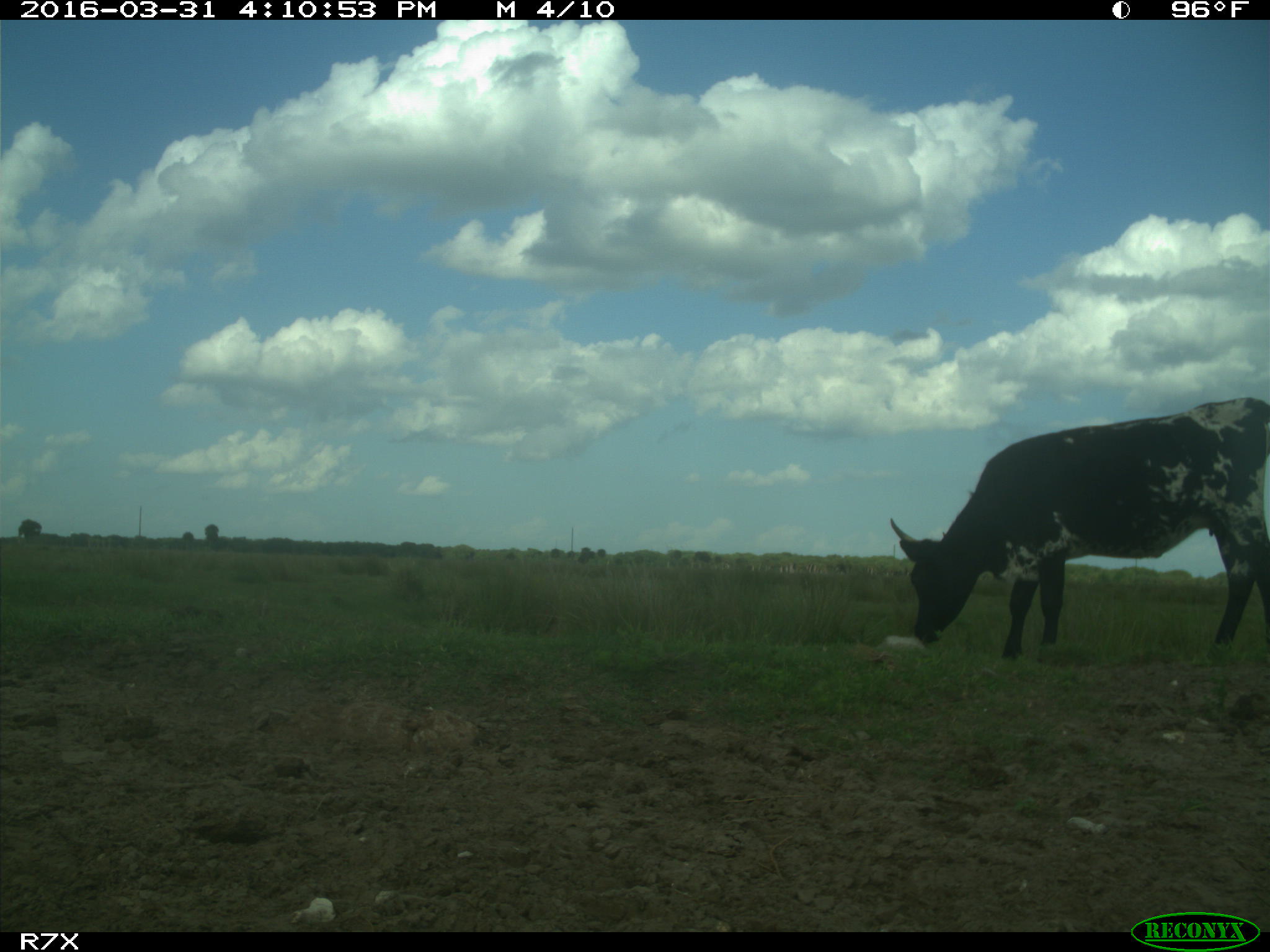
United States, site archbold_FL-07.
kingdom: Animalia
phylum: Chordata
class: Mammalia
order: Artiodactyla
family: Bovidae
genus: Bos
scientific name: Bos taurus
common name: domestic cow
Bos taurus (domestic cow).